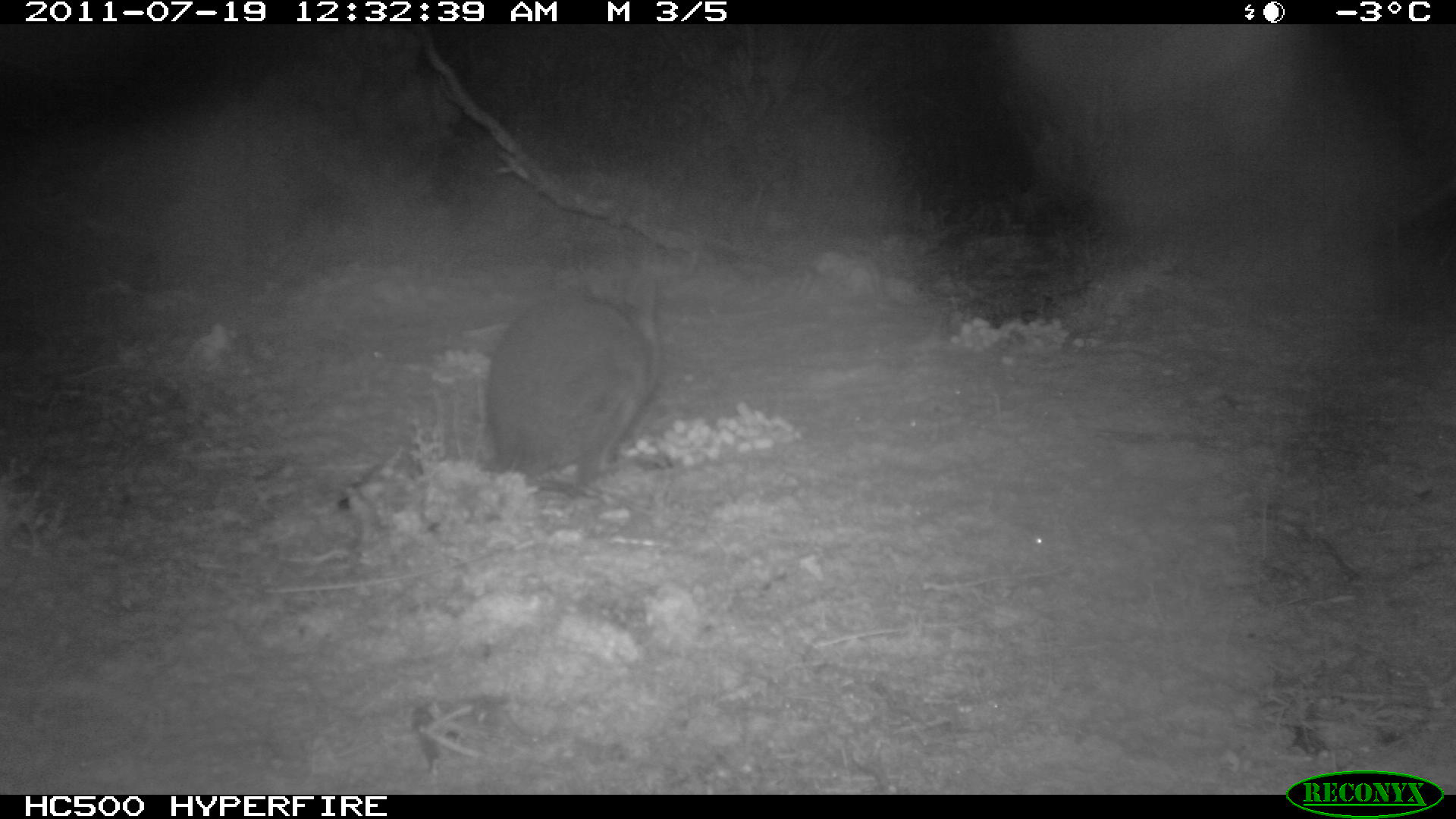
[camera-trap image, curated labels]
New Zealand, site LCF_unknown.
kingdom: Animalia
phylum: Chordata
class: Mammalia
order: Diprotodontia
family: Macropodidae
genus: Notamacropus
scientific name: Notamacropus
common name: wallaby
Wallaby (Notamacropus).